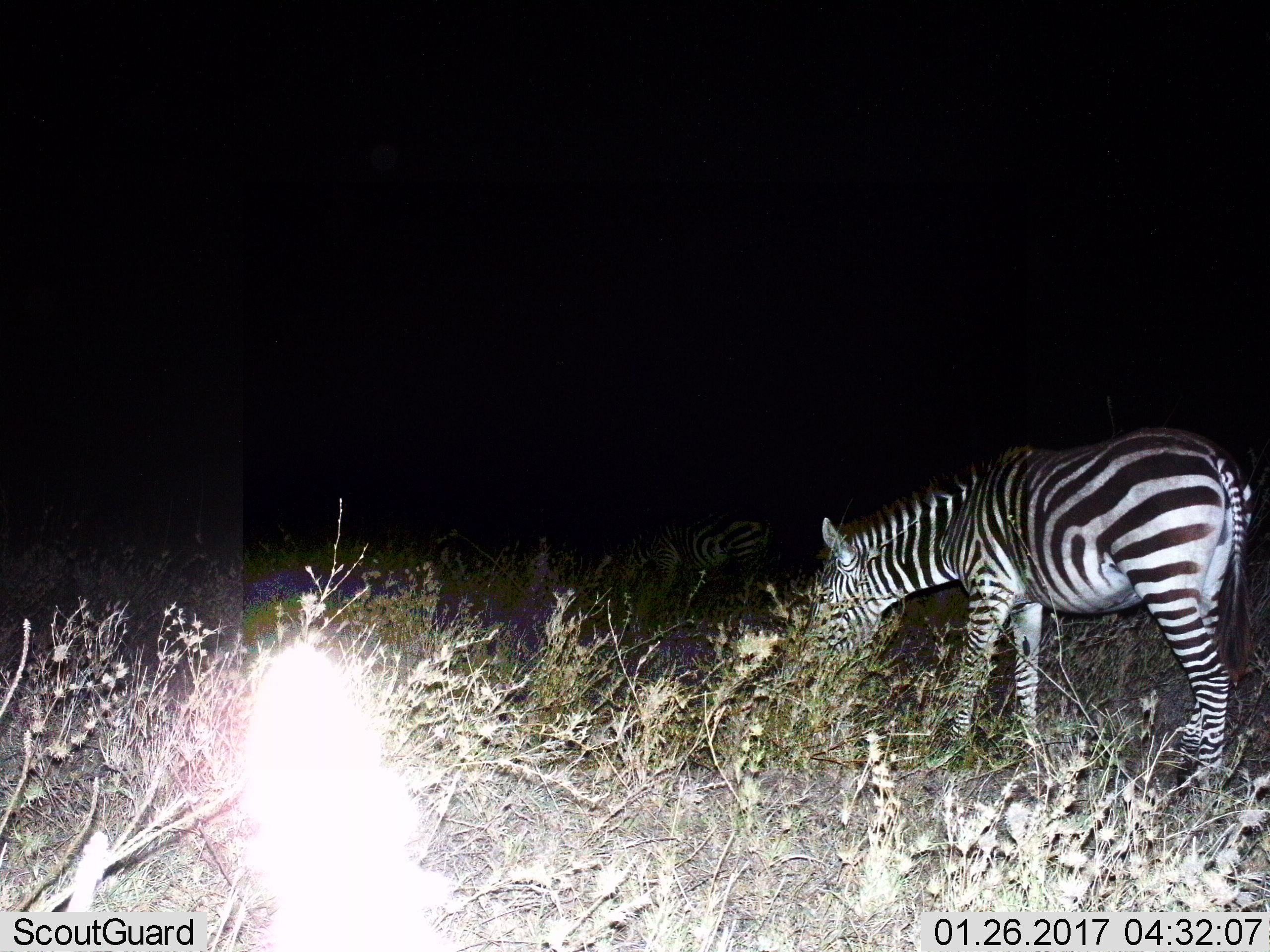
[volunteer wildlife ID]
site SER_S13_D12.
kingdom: Animalia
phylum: Chordata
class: Mammalia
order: Perissodactyla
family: Equidae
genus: Equus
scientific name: Equus quagga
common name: plains zebra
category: zebraplains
Zebraplains (plains zebra) (Equus quagga), count 2. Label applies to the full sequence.